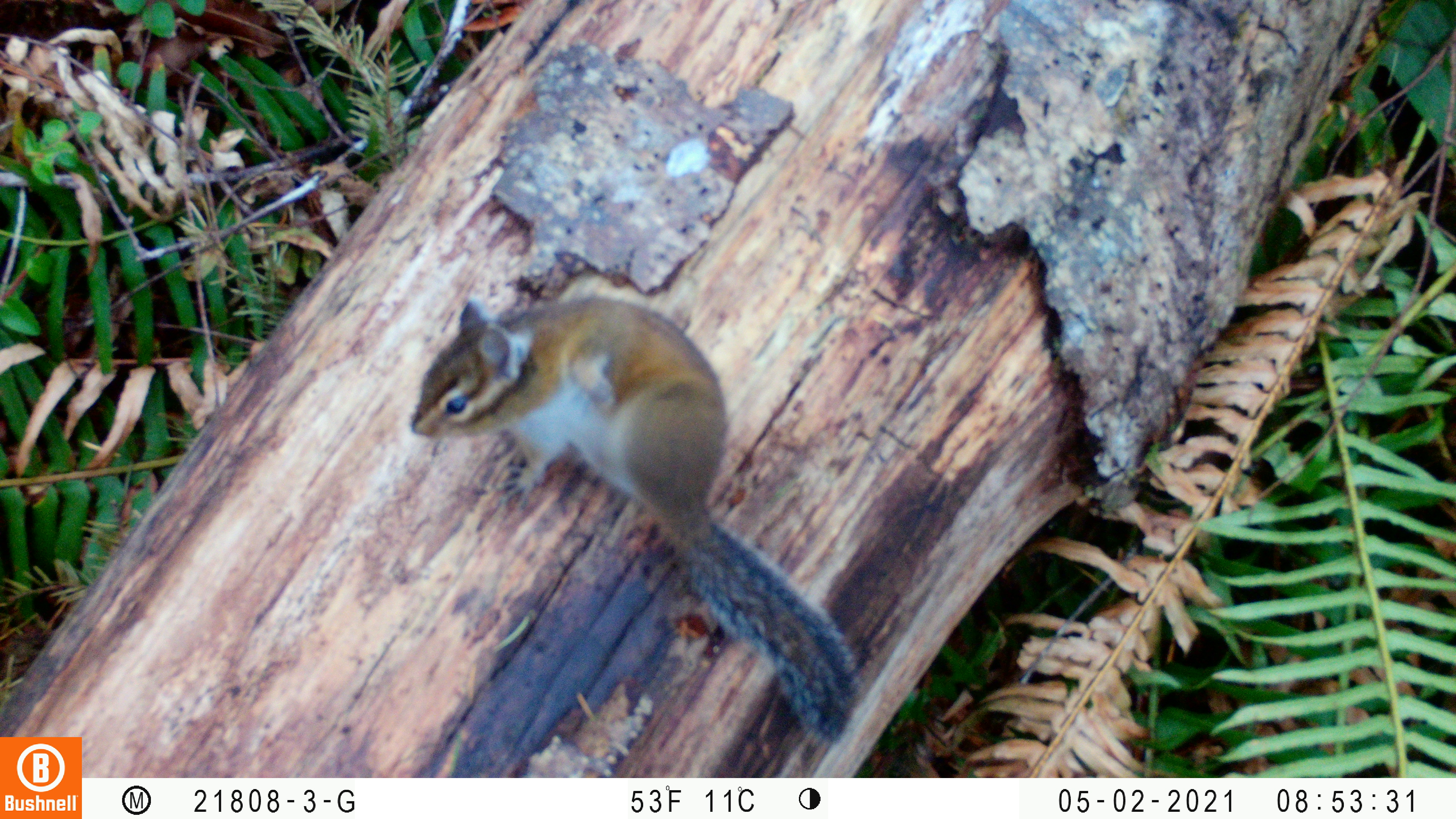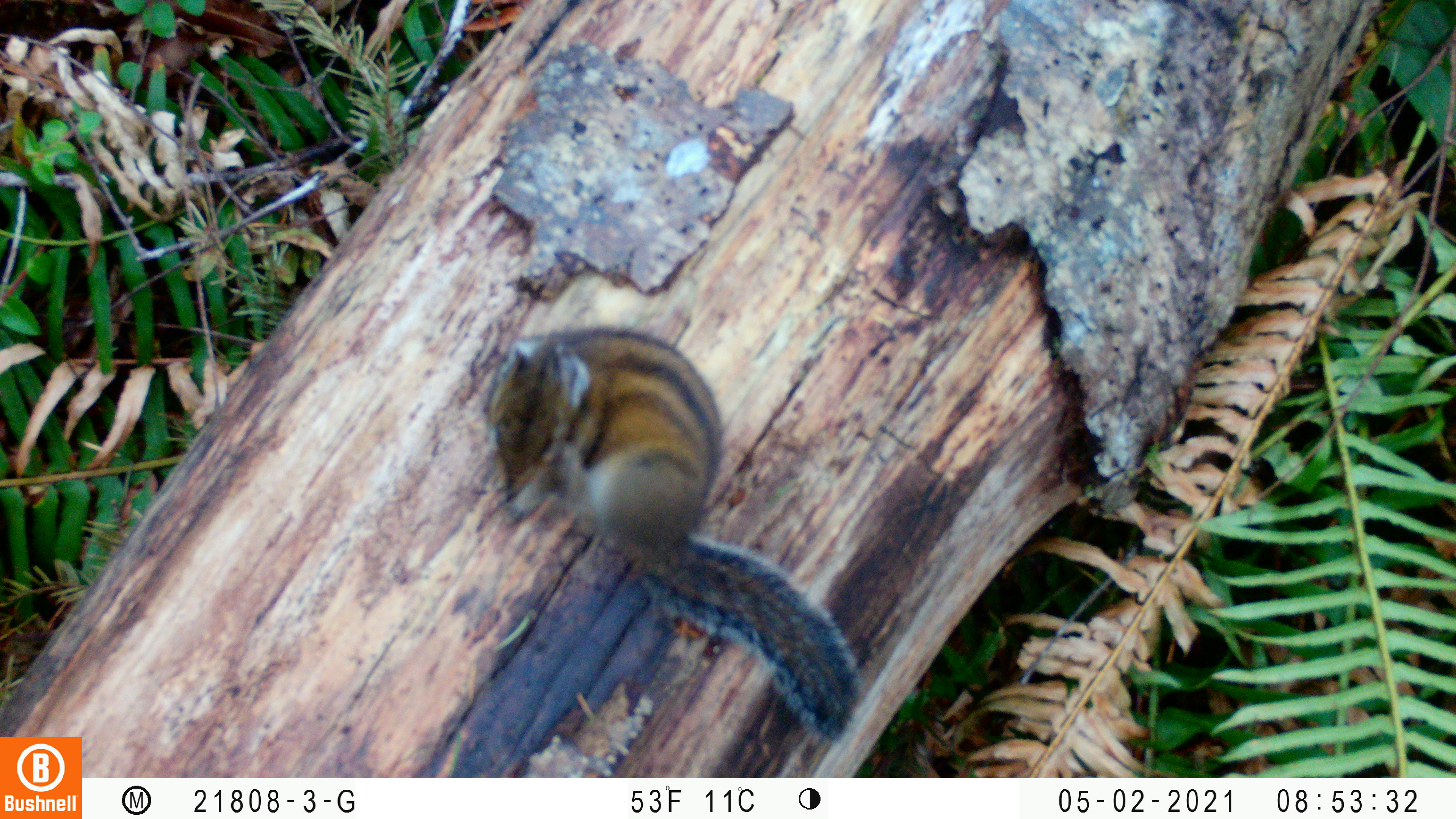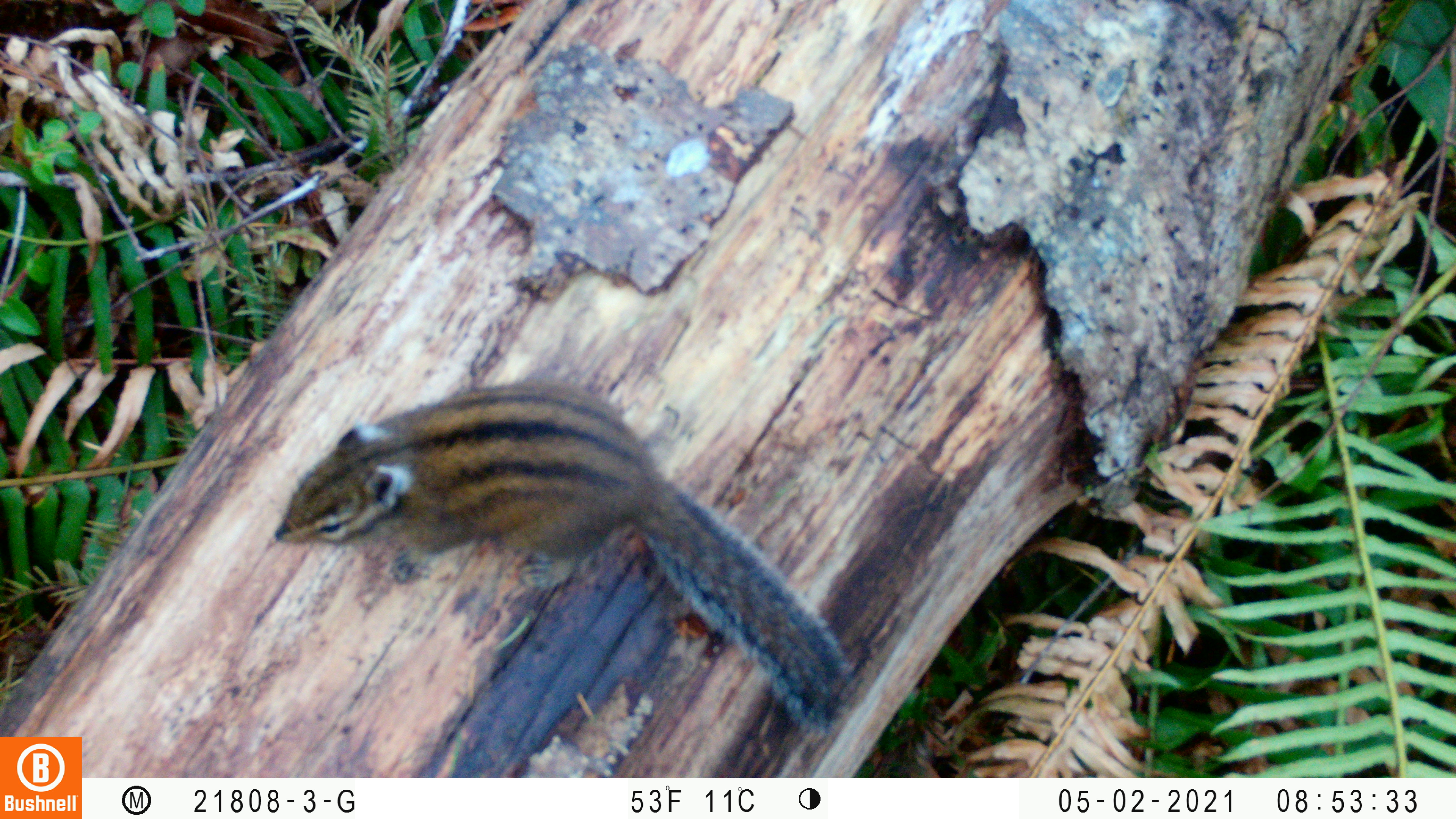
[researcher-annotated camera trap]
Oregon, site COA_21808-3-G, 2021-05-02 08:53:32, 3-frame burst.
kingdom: Animalia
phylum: Chordata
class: Mammalia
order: Rodentia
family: Sciuridae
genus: Neotamias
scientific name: Neotamias townsendii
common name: townsend's chipmunk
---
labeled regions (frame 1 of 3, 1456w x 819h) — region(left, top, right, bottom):
townsend's chipmunk: region(404, 290, 870, 756)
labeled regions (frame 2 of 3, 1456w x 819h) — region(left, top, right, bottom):
townsend's chipmunk: region(482, 318, 859, 739)